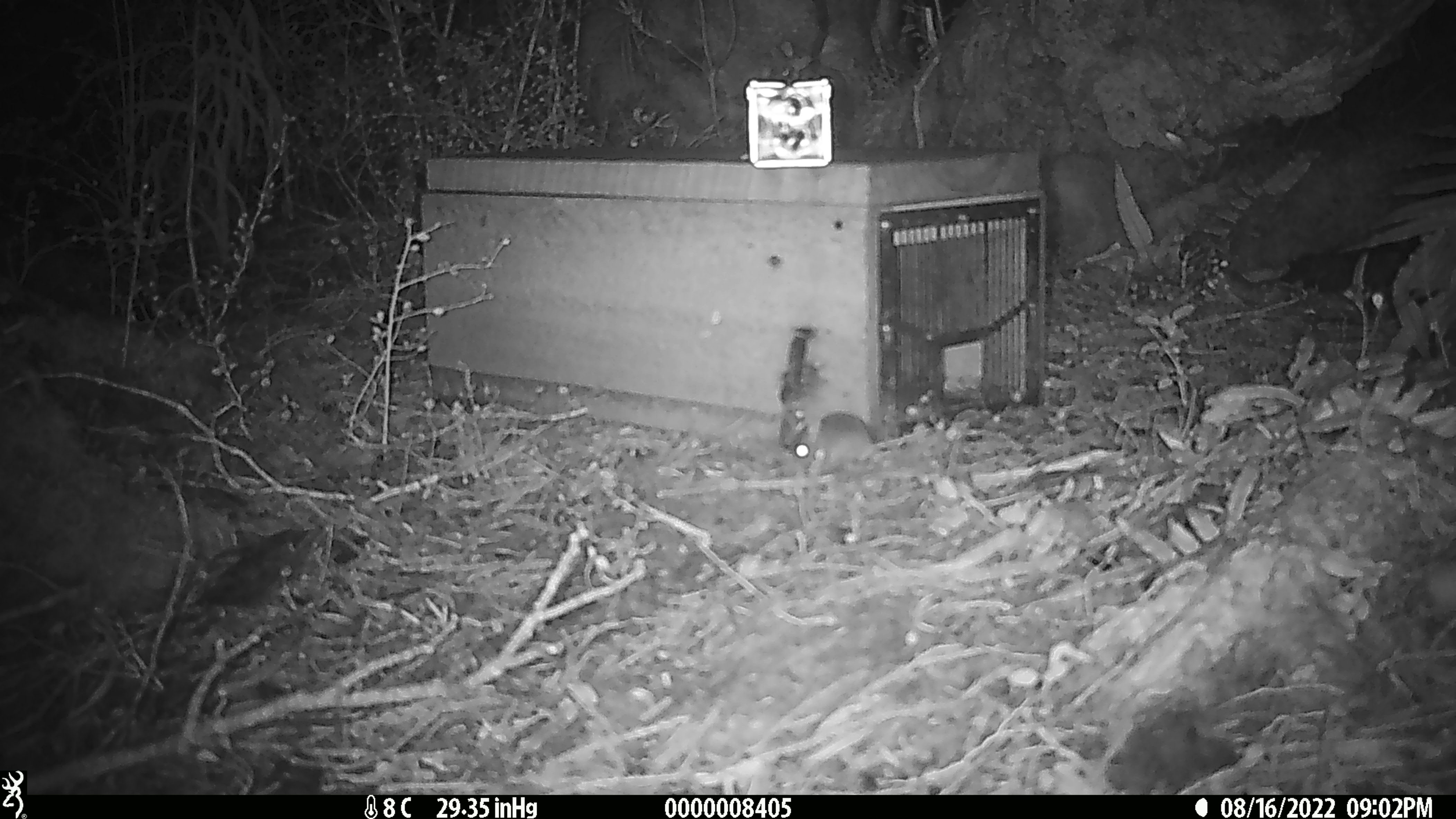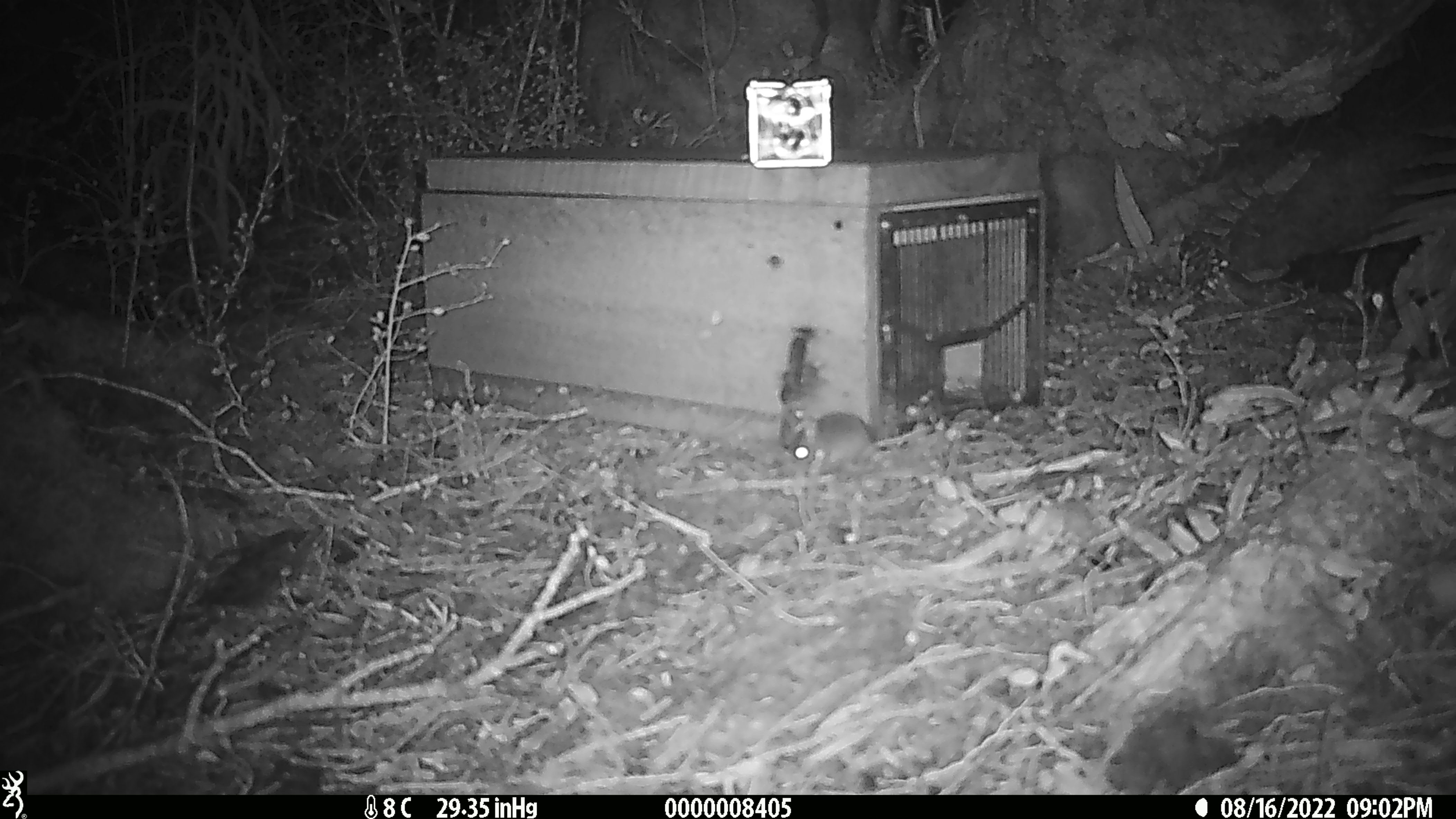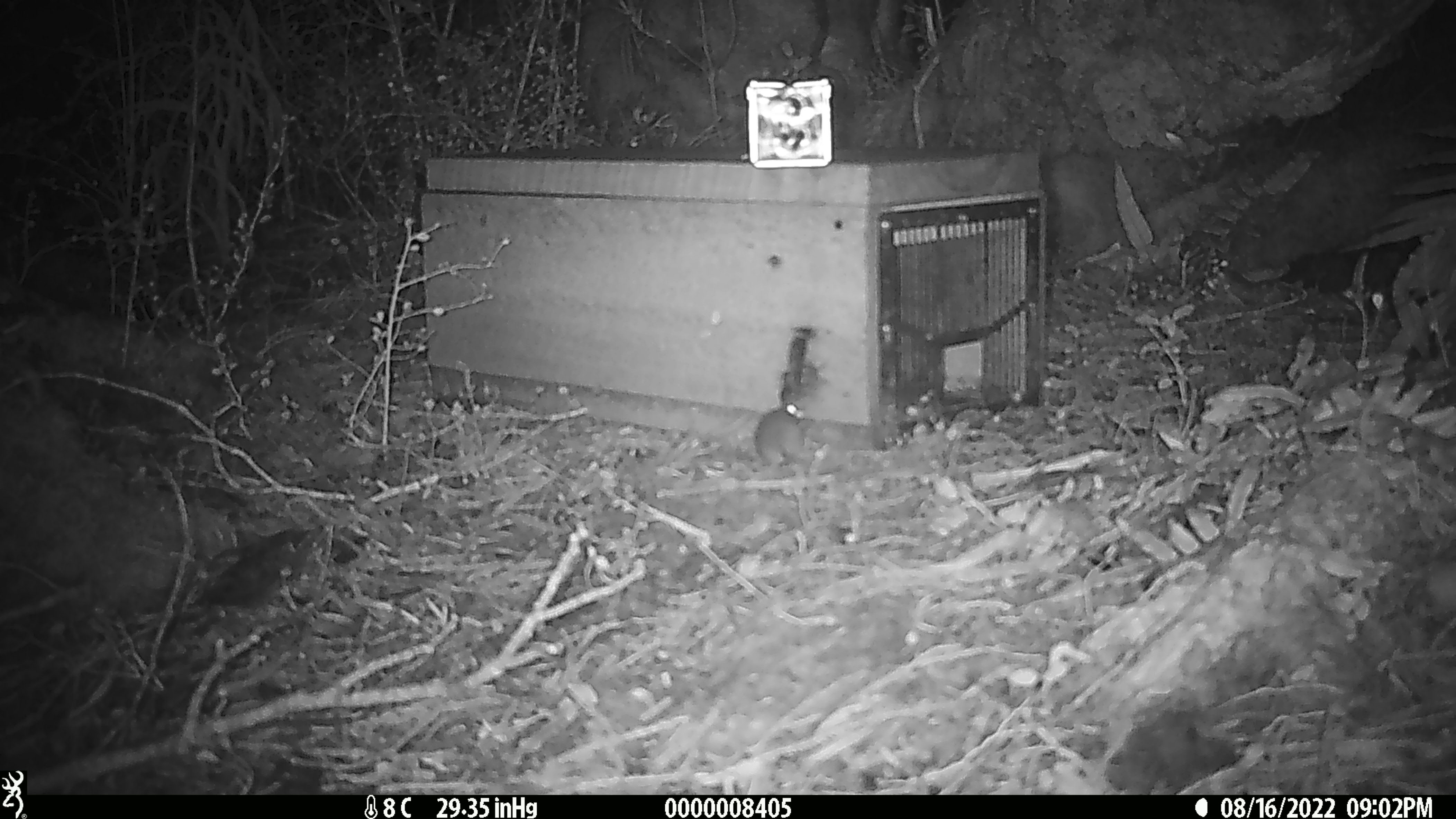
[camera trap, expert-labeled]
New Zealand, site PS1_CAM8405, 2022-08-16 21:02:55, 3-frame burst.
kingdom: Animalia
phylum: Chordata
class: Mammalia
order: Rodentia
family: Muridae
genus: Mus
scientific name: Mus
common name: mouse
Mouse (Mus).